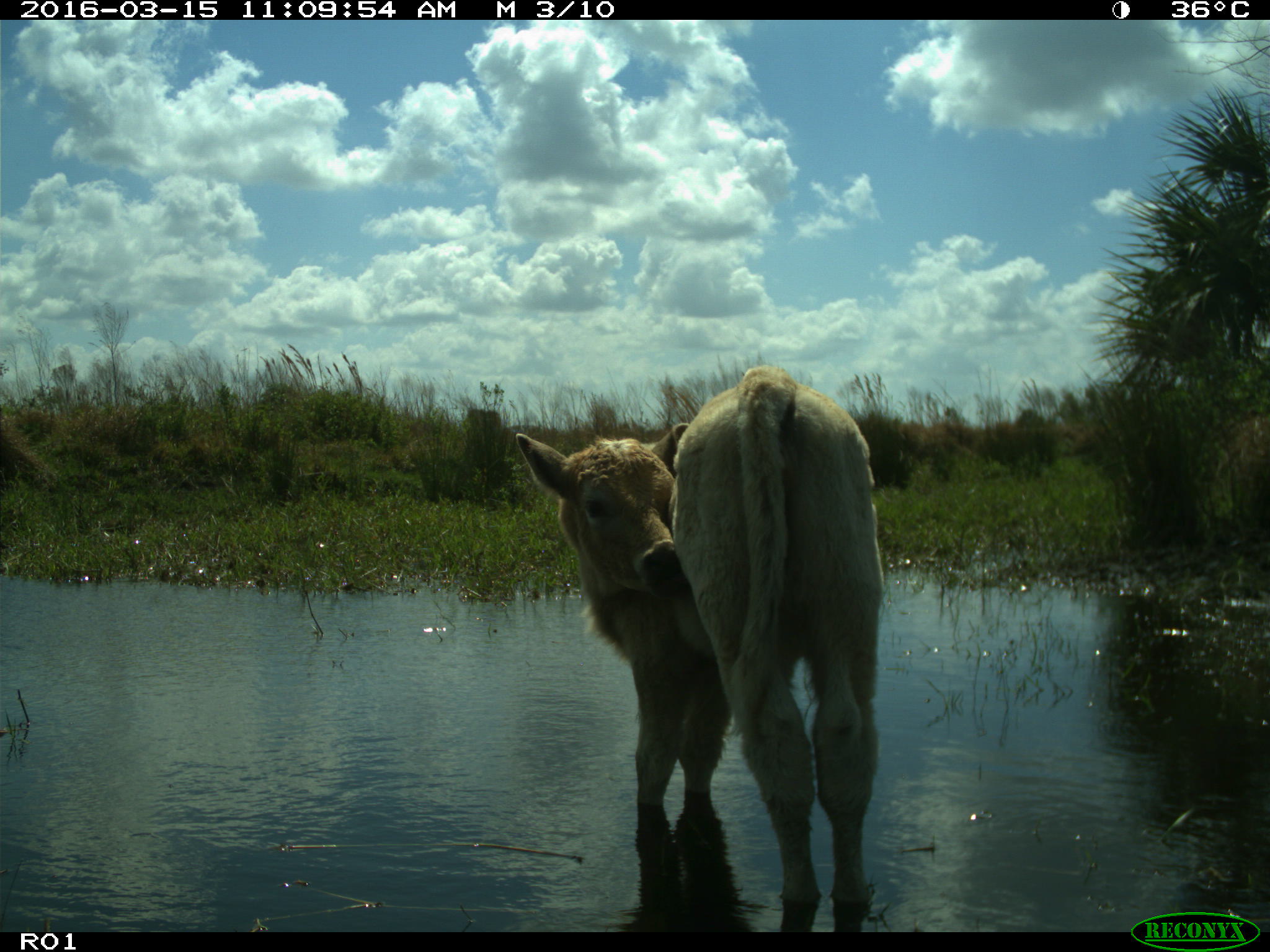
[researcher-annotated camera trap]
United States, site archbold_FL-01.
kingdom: Animalia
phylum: Chordata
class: Mammalia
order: Artiodactyla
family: Bovidae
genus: Bos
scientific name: Bos taurus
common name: domestic cow